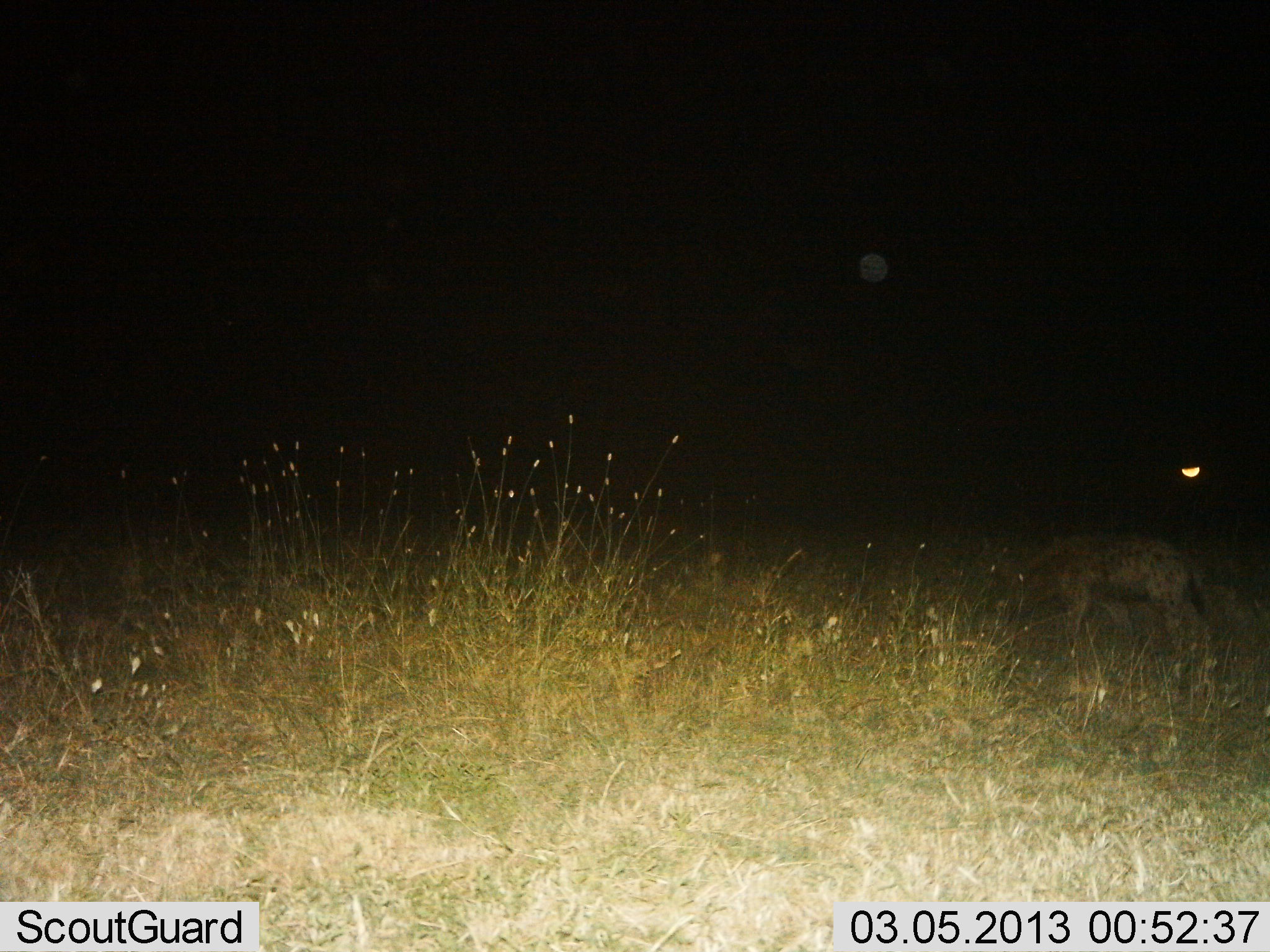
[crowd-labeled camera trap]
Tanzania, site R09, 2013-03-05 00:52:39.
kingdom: Animalia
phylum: Chordata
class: Mammalia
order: Carnivora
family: Hyaenidae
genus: Crocuta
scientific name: Crocuta crocuta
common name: spotted hyena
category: hyenaspotted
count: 1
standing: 69%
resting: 0%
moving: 25%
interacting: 0%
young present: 0%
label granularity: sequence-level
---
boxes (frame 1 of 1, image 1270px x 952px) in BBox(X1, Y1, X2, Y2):
animal: BBox(990, 531, 1213, 683)